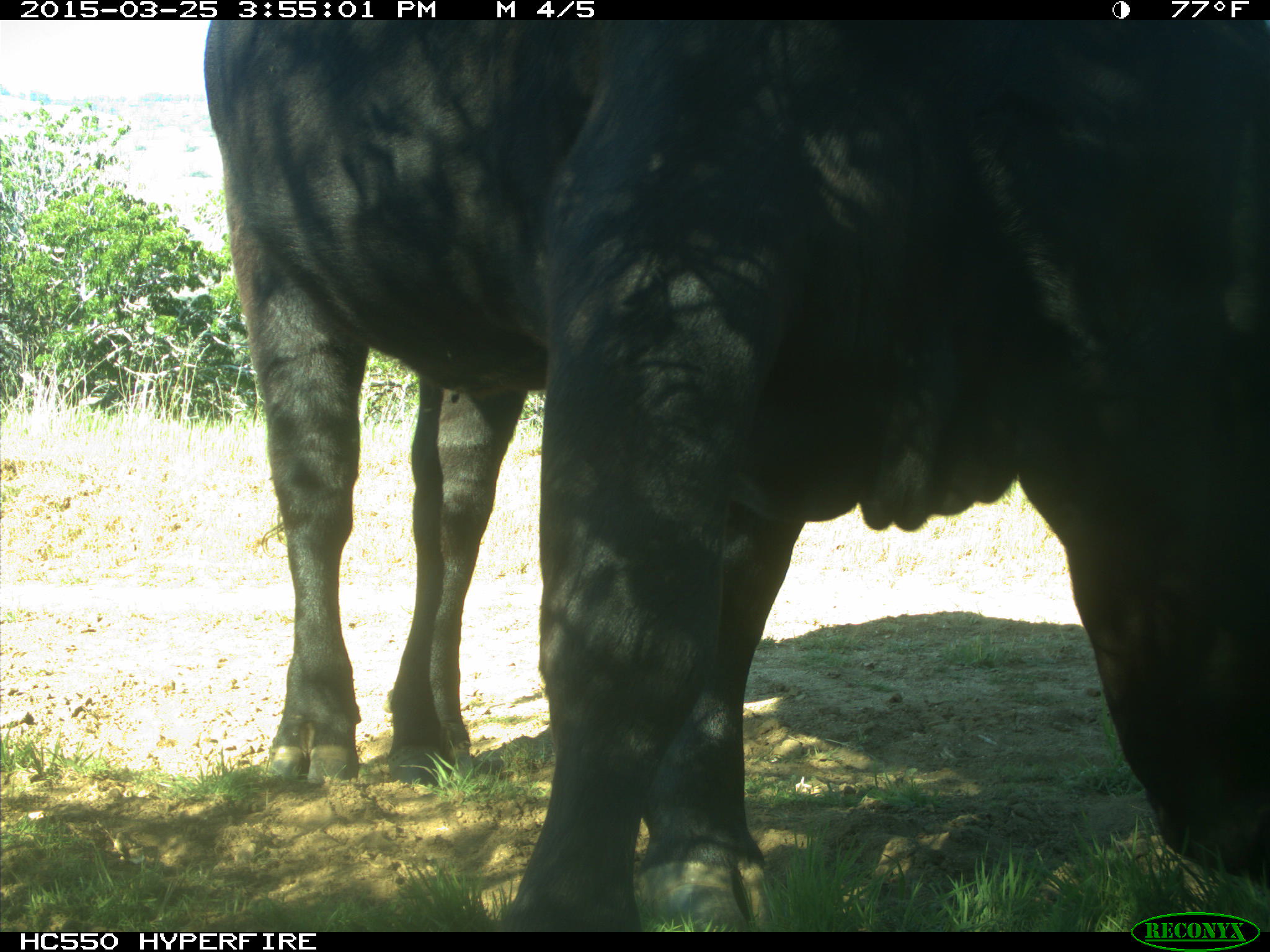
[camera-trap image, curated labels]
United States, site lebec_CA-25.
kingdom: Animalia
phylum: Chordata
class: Mammalia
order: Artiodactyla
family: Bovidae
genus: Bos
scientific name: Bos taurus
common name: domestic cow